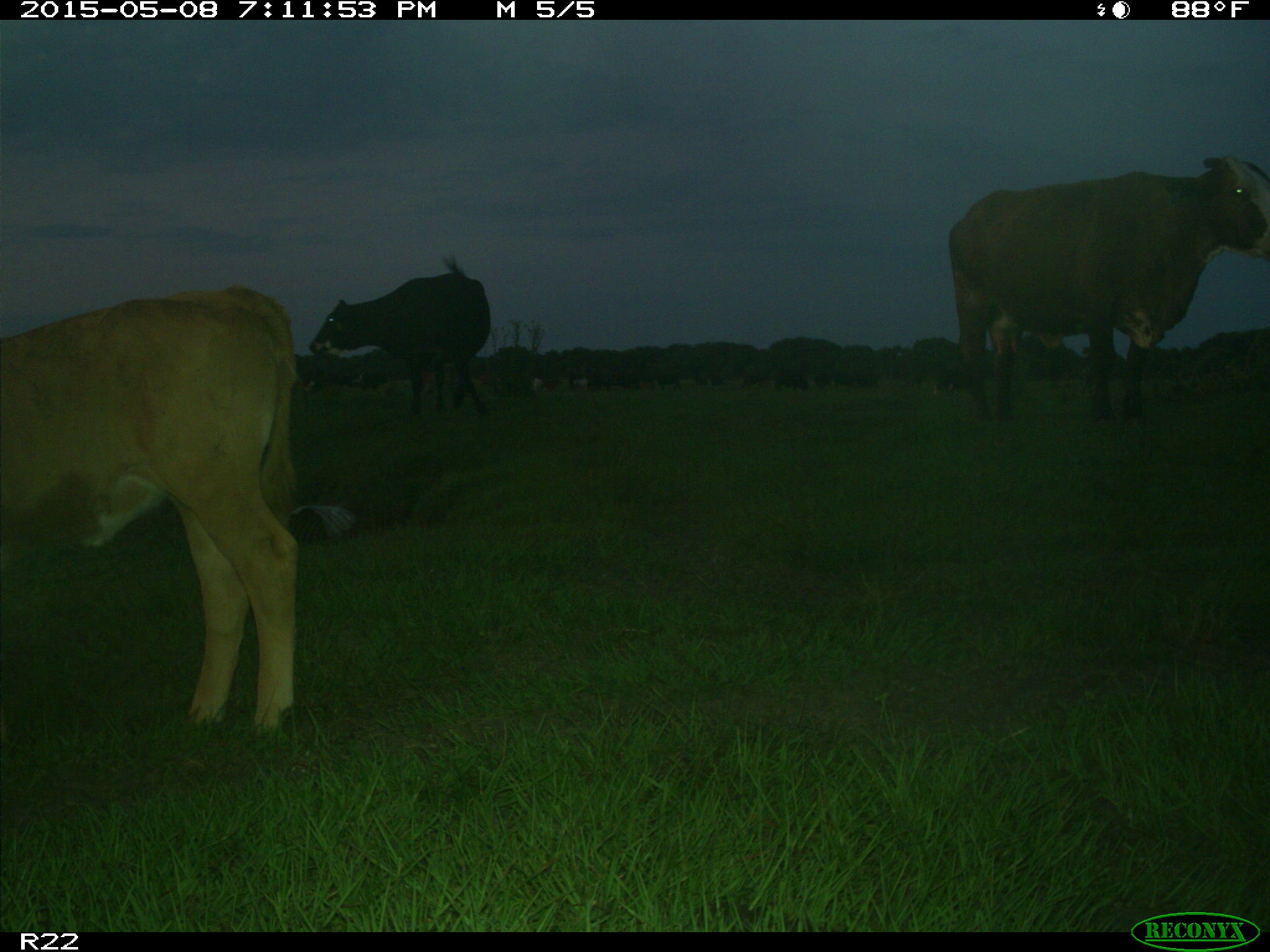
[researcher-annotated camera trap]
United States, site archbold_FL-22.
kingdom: Animalia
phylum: Chordata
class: Mammalia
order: Artiodactyla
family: Bovidae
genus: Bos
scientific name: Bos taurus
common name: domestic cow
Bos taurus (domestic cow).